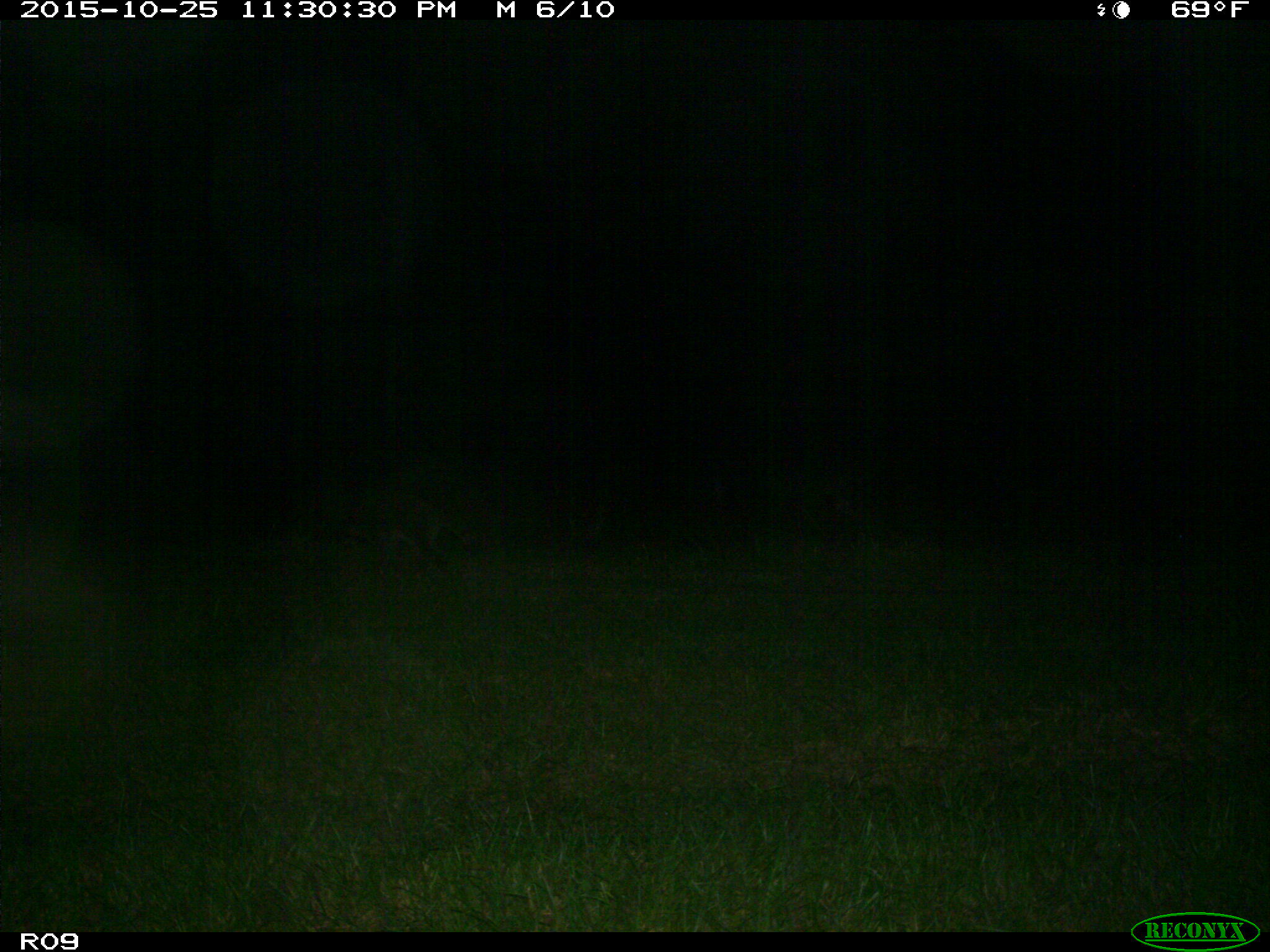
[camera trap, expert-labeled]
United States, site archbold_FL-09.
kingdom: Animalia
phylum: Chordata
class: Mammalia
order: Carnivora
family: Procyonidae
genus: Procyon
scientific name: Procyon lotor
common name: common raccoon